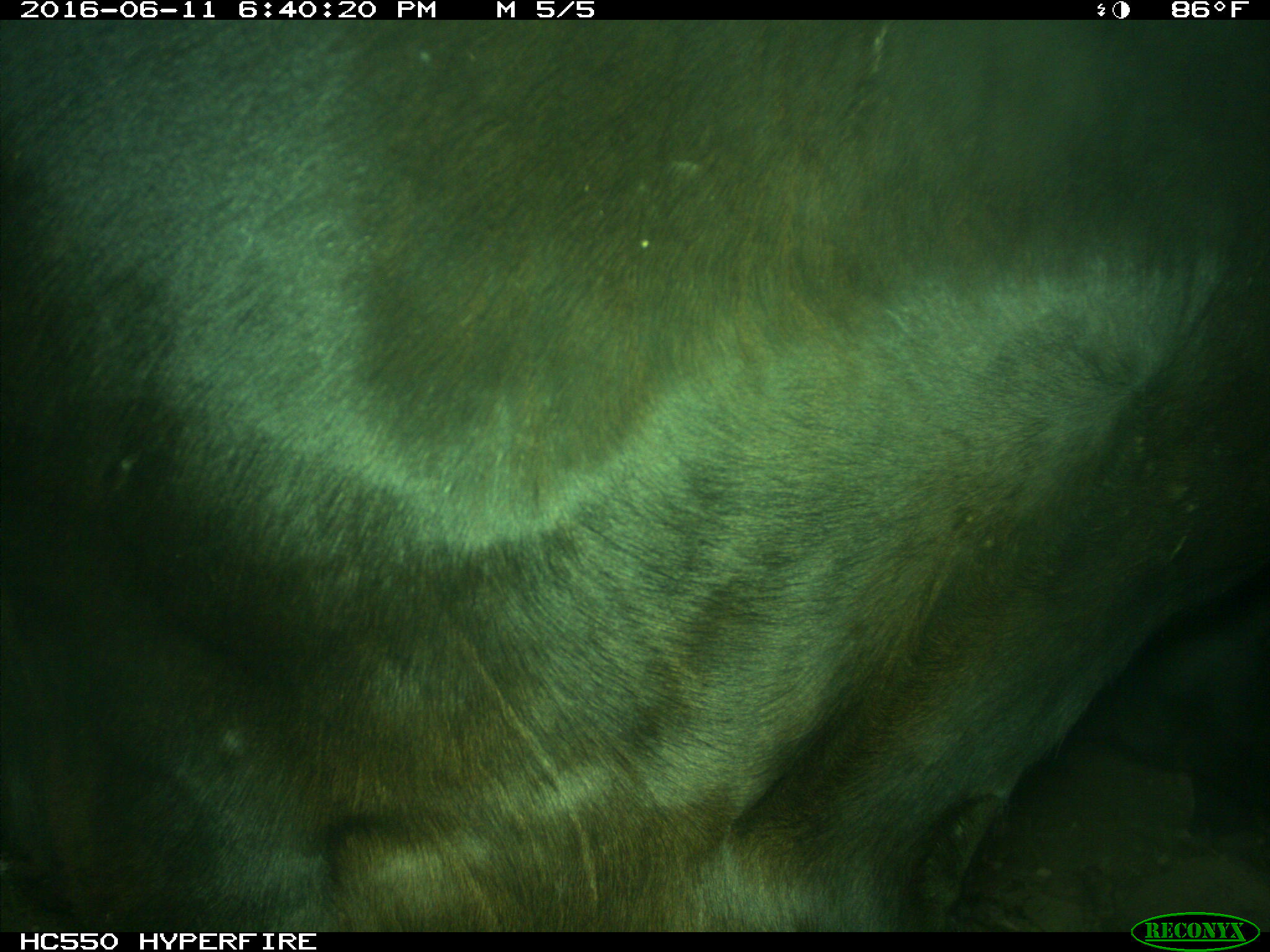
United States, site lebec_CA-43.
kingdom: Animalia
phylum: Chordata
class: Mammalia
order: Artiodactyla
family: Bovidae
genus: Bos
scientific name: Bos taurus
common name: domestic cow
Bos taurus (domestic cow).